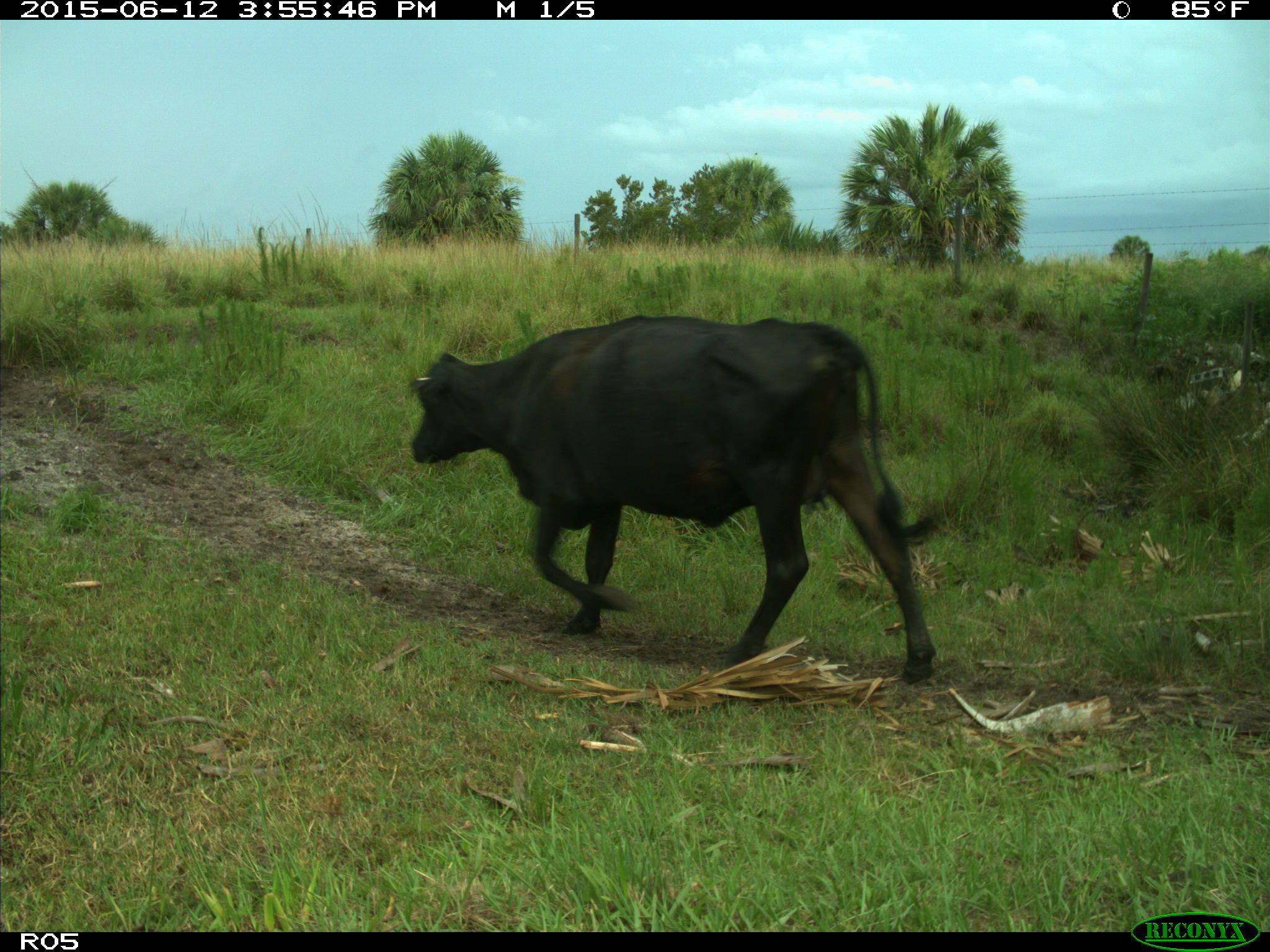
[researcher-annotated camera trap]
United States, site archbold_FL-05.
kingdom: Animalia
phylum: Chordata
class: Mammalia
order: Artiodactyla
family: Bovidae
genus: Bos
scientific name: Bos taurus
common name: domestic cow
Bos taurus (domestic cow).